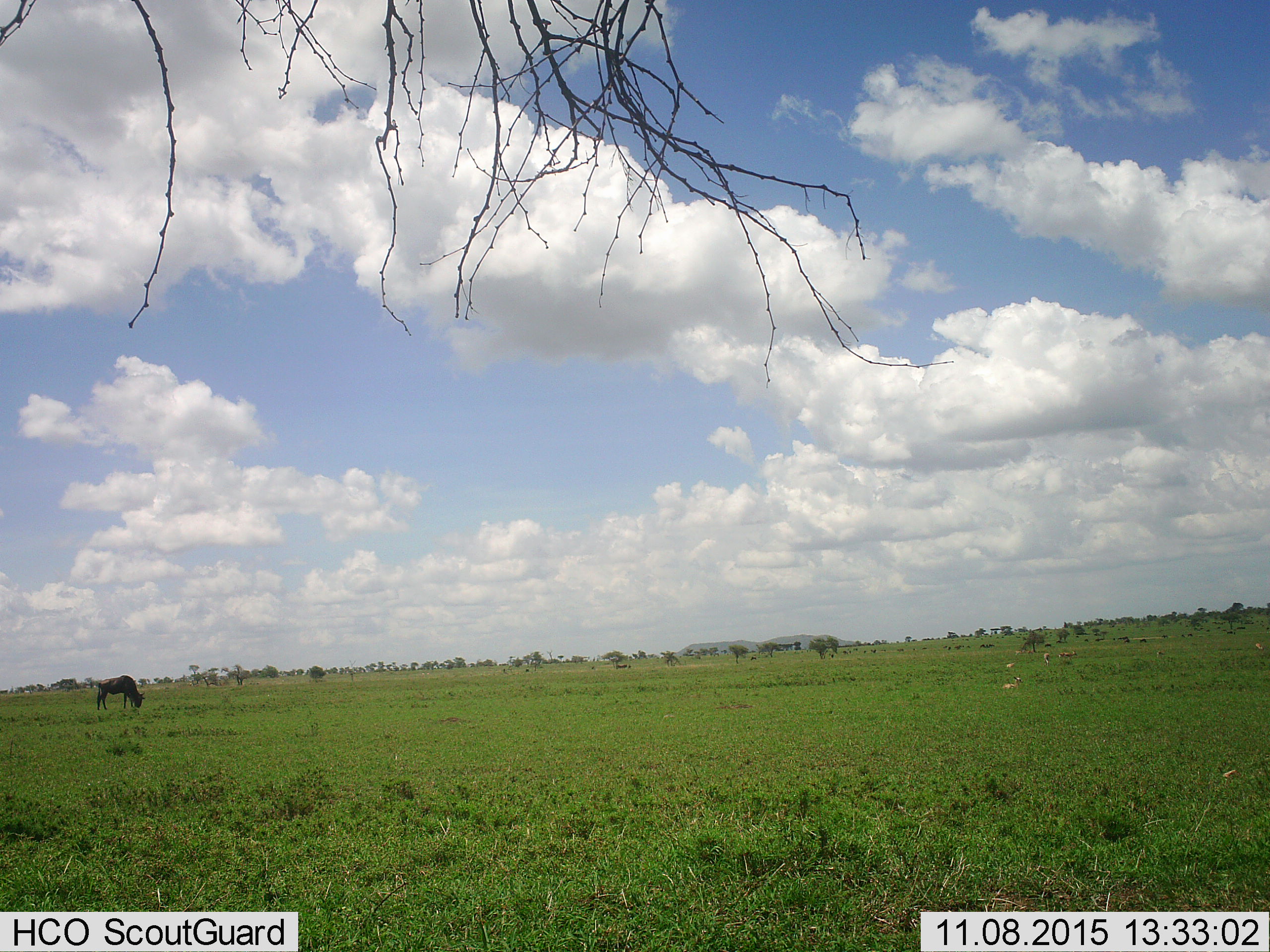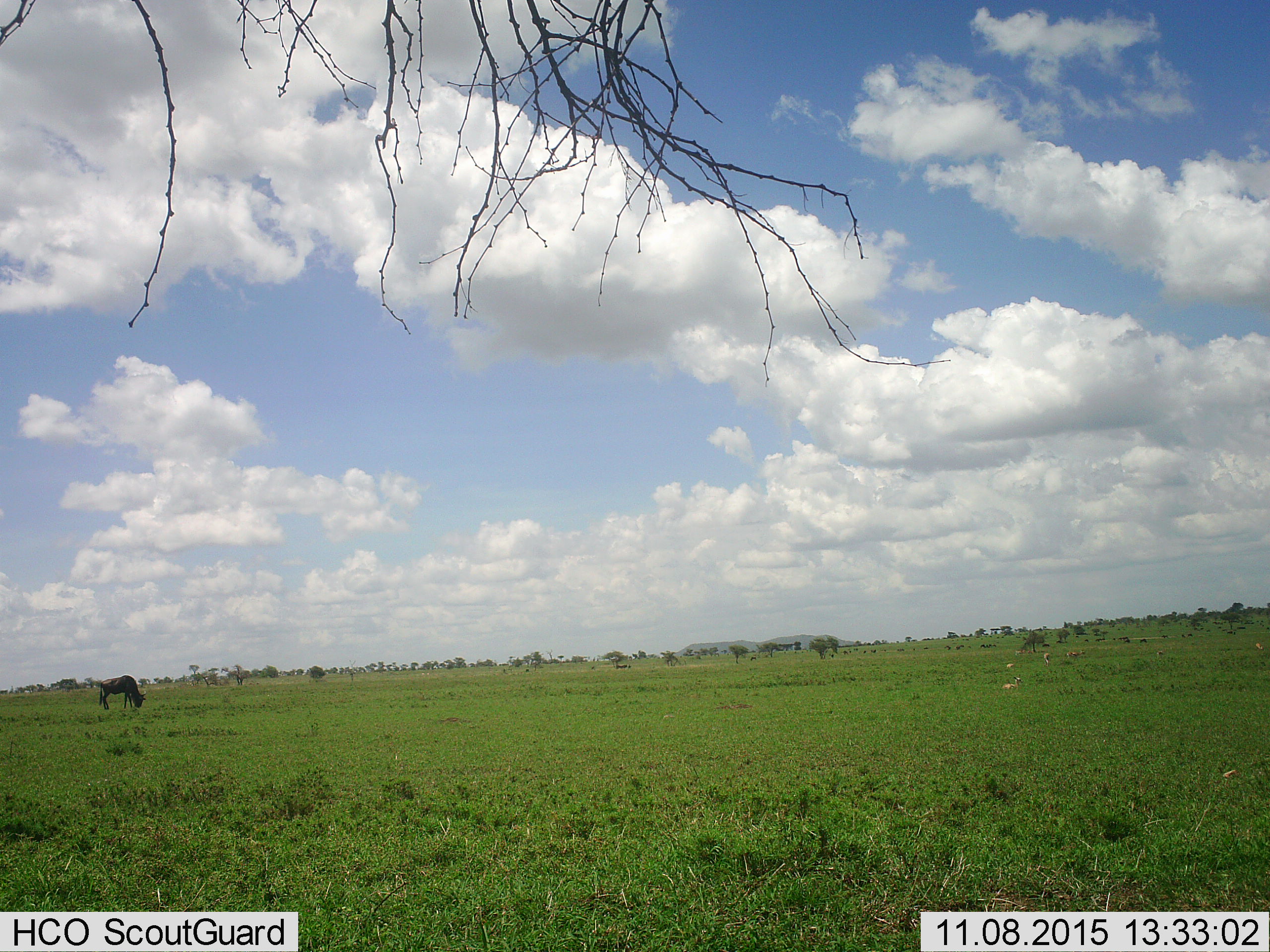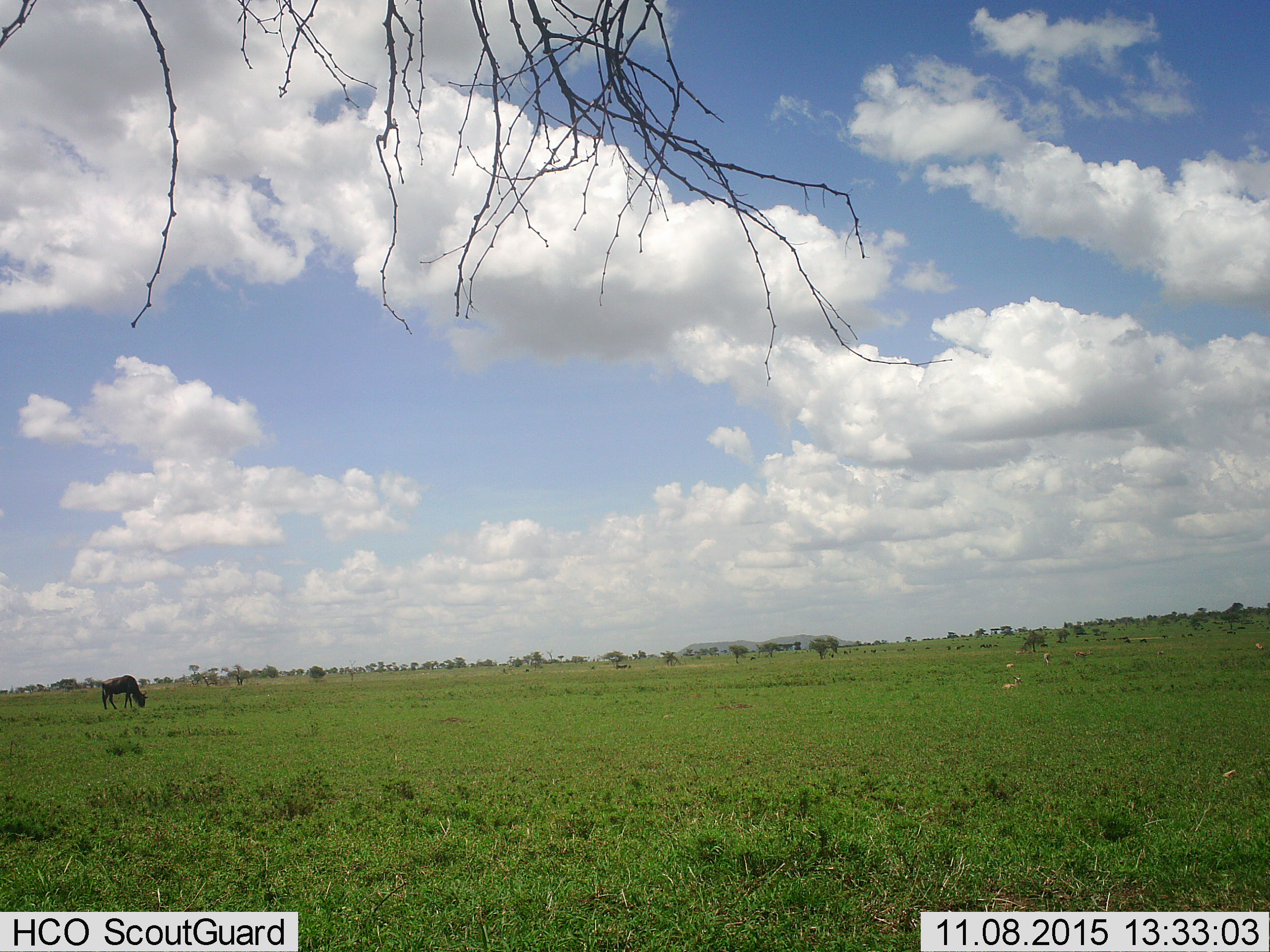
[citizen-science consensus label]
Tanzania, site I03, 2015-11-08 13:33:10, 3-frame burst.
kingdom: Animalia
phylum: Chordata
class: Mammalia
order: Artiodactyla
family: Bovidae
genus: Eudorcas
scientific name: Eudorcas thomsonii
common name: thomson's gazelle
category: gazellethomsons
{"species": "gazellethomsons (thomson's gazelle) (Eudorcas thomsonii)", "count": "7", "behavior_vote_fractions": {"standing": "83%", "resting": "83%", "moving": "50%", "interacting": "0%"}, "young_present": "17%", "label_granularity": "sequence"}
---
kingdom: Animalia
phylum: Chordata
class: Mammalia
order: Artiodactyla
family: Bovidae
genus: Connochaetes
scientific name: Connochaetes taurinus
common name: blue wildebeest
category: wildebeest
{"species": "wildebeest (blue wildebeest) (Connochaetes taurinus)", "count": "11-50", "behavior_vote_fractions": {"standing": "50%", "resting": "0%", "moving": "62%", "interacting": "0%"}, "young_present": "0%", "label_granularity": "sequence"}